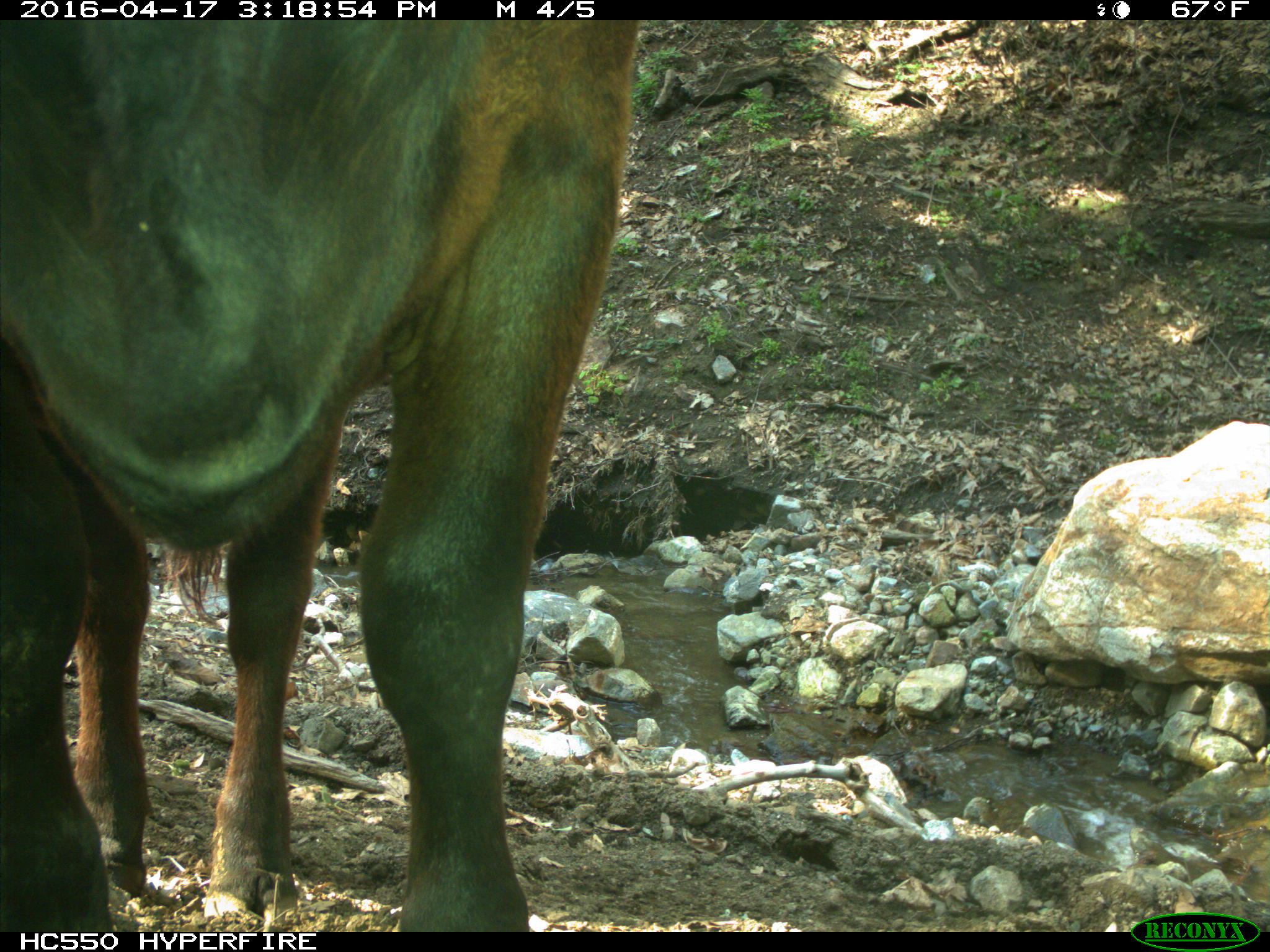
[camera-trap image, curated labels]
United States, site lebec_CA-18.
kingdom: Animalia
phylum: Chordata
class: Mammalia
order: Artiodactyla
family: Bovidae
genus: Bos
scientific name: Bos taurus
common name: domestic cow